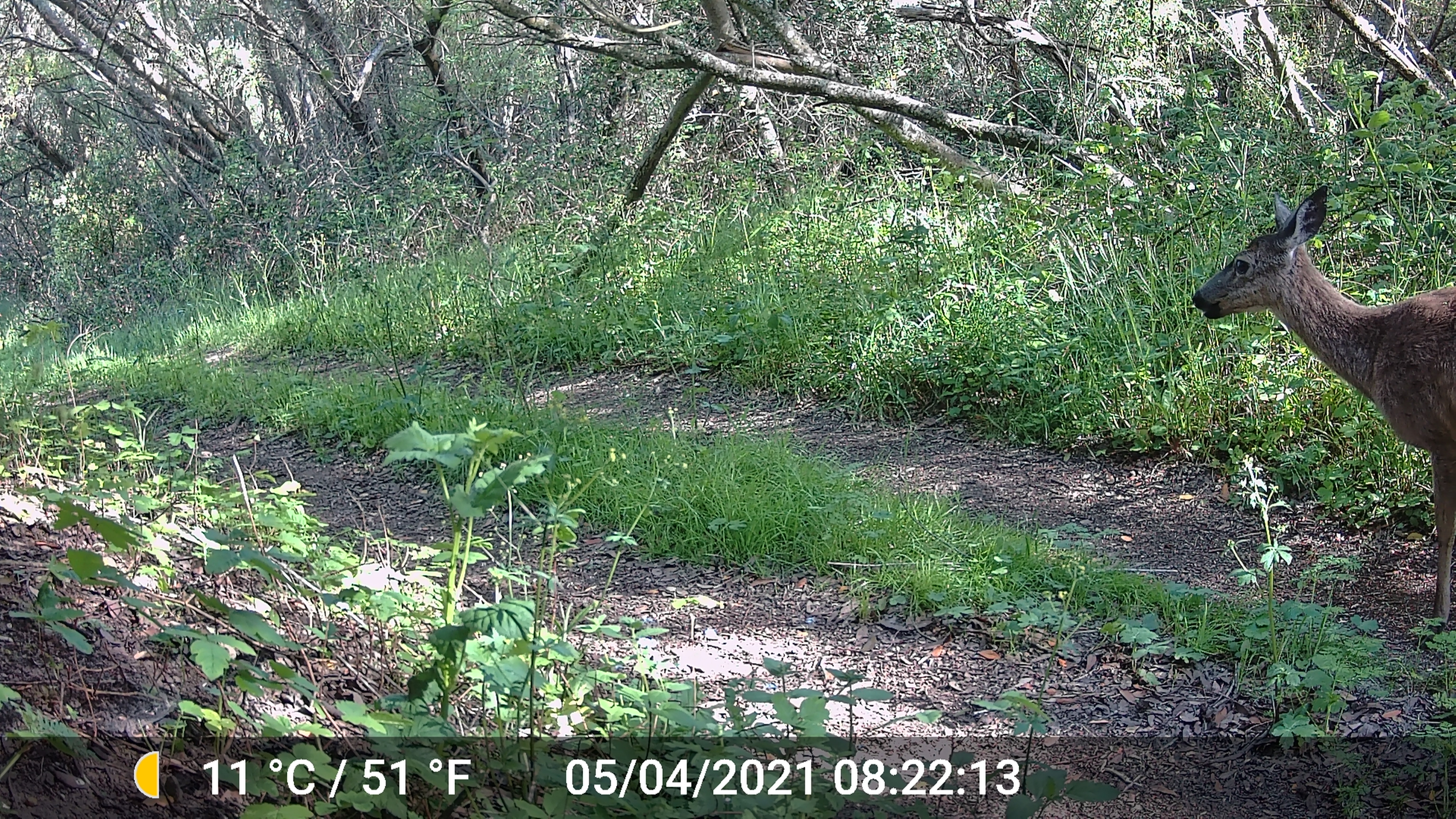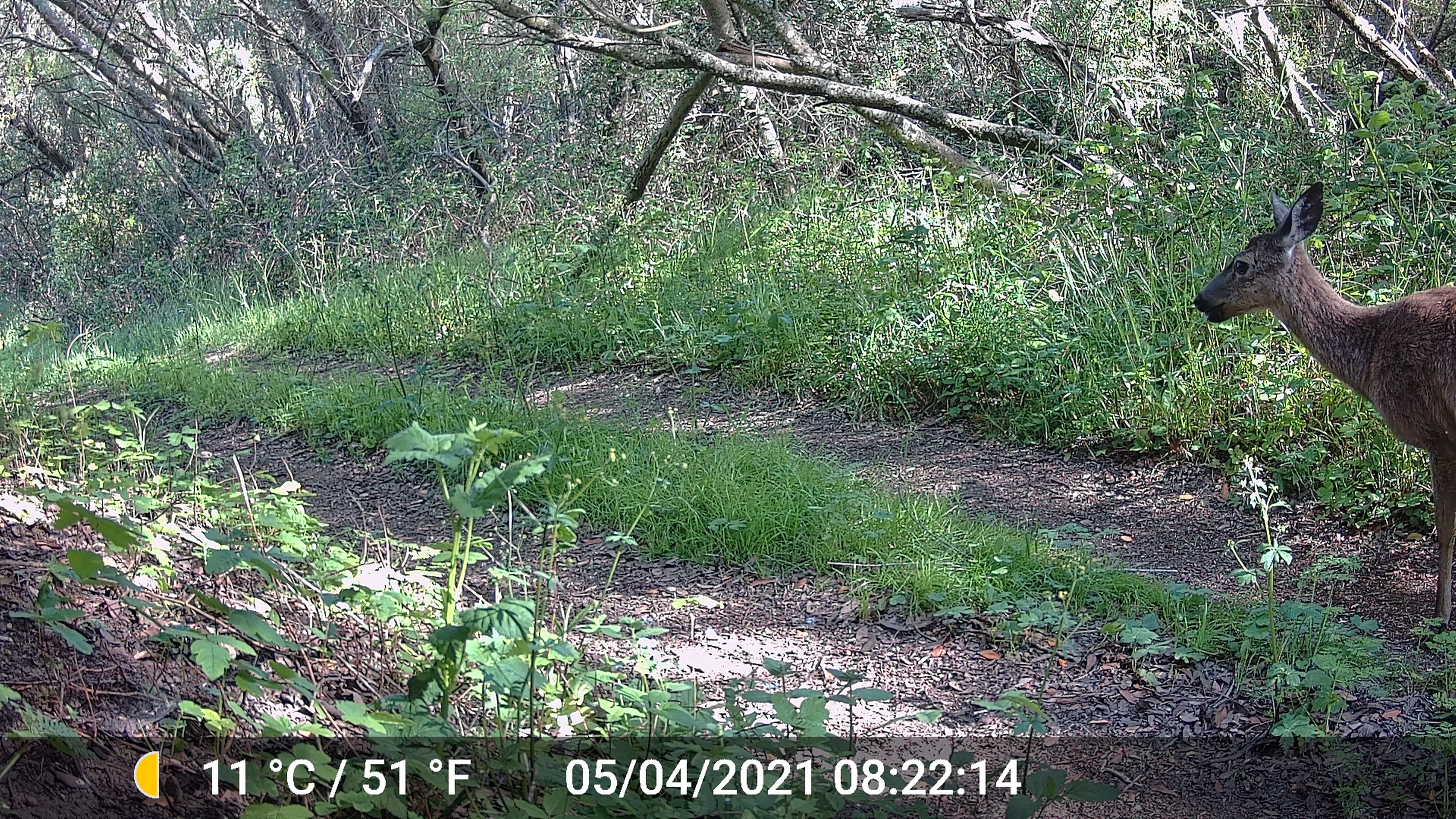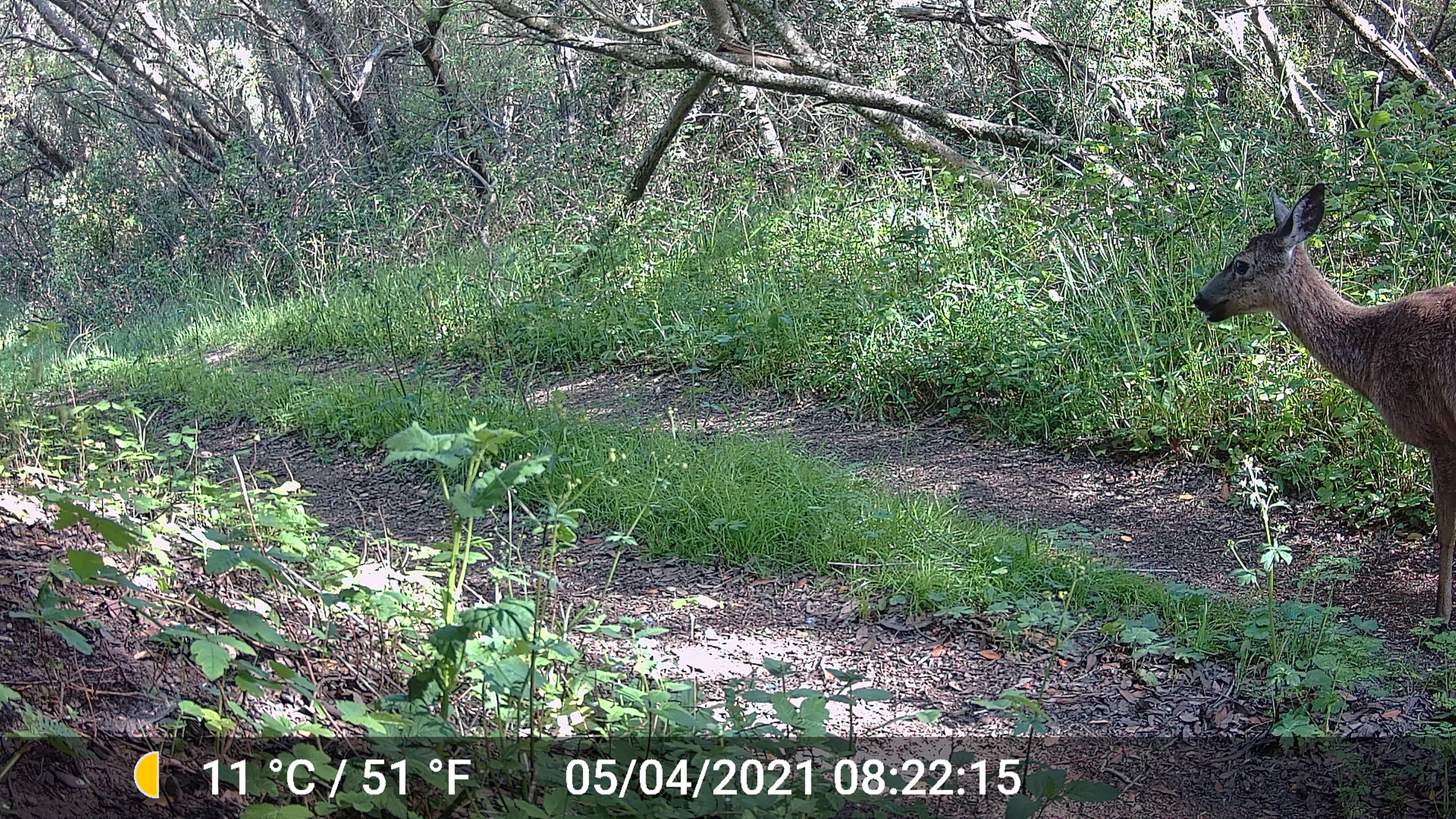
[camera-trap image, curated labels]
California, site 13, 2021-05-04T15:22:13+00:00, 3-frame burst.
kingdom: Animalia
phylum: Chordata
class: Mammalia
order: Artiodactyla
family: Cervidae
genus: Odocoileus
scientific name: Odocoileus hemionus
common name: mule deer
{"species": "mule deer (Odocoileus hemionus)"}